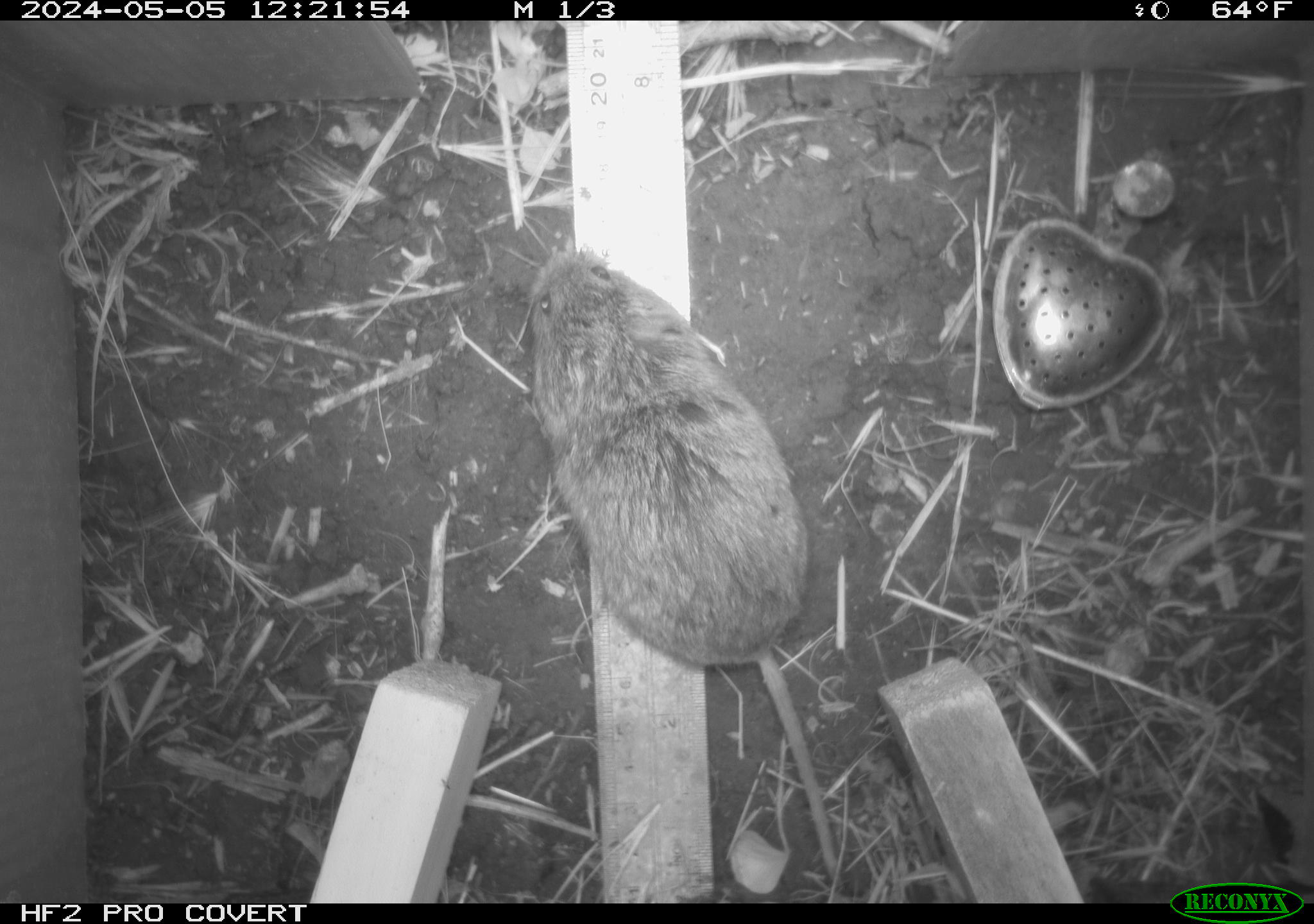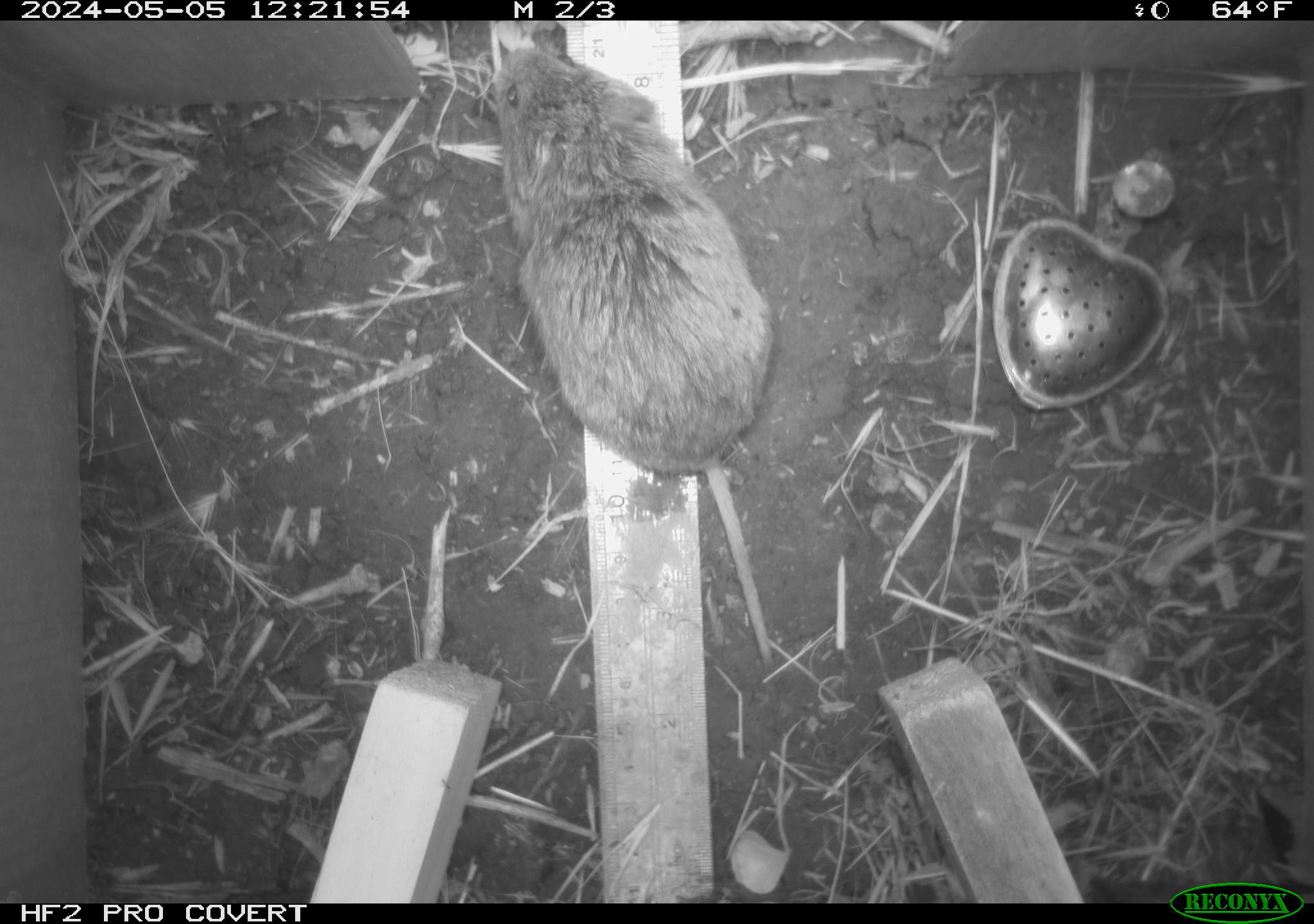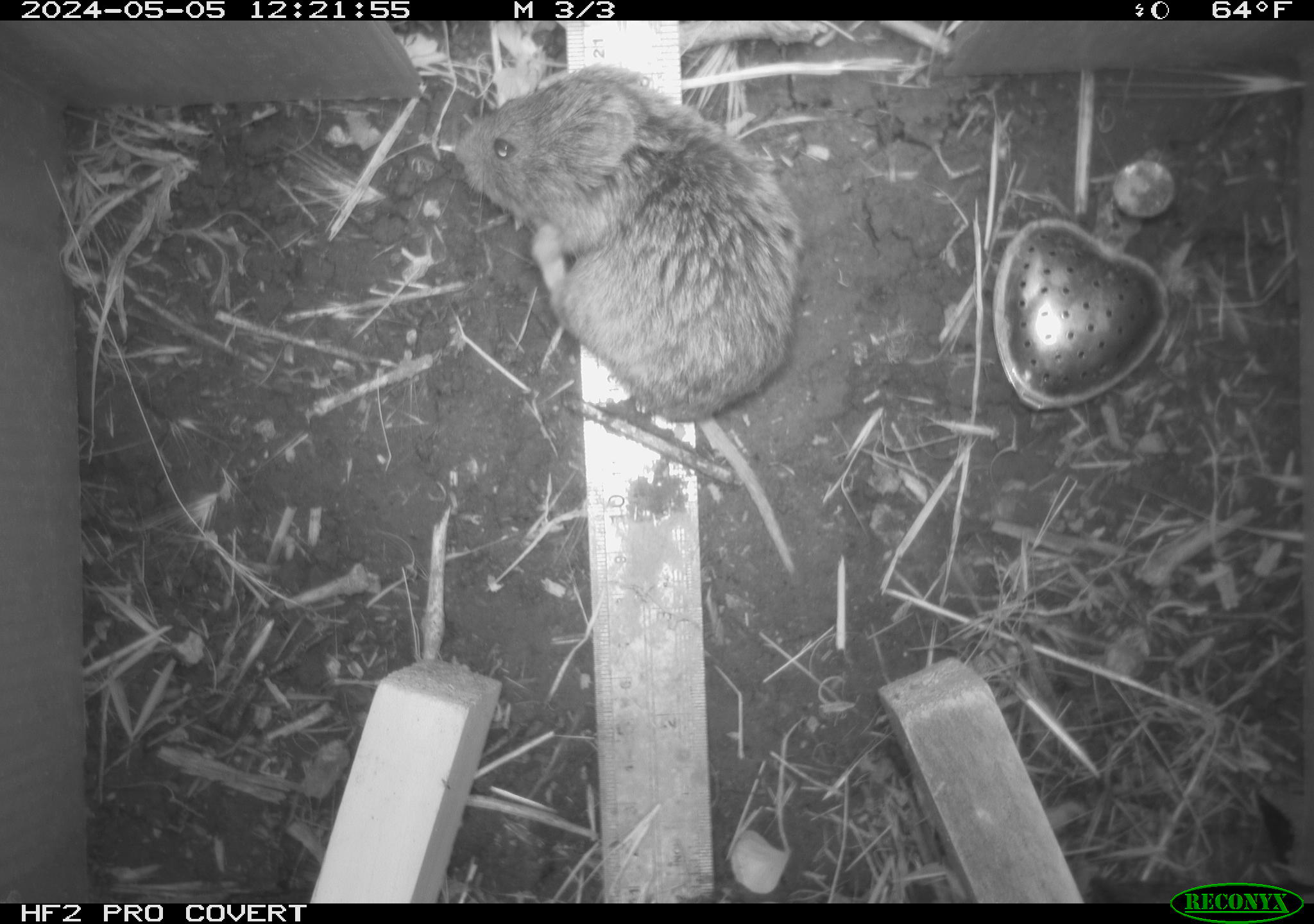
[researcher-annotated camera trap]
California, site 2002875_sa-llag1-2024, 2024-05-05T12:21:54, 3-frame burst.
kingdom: Animalia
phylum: Chordata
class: Mammalia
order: Rodentia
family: Cricetidae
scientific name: Arvicolinae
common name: voles, lemmings, and muskrats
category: arvicolinae subfamily